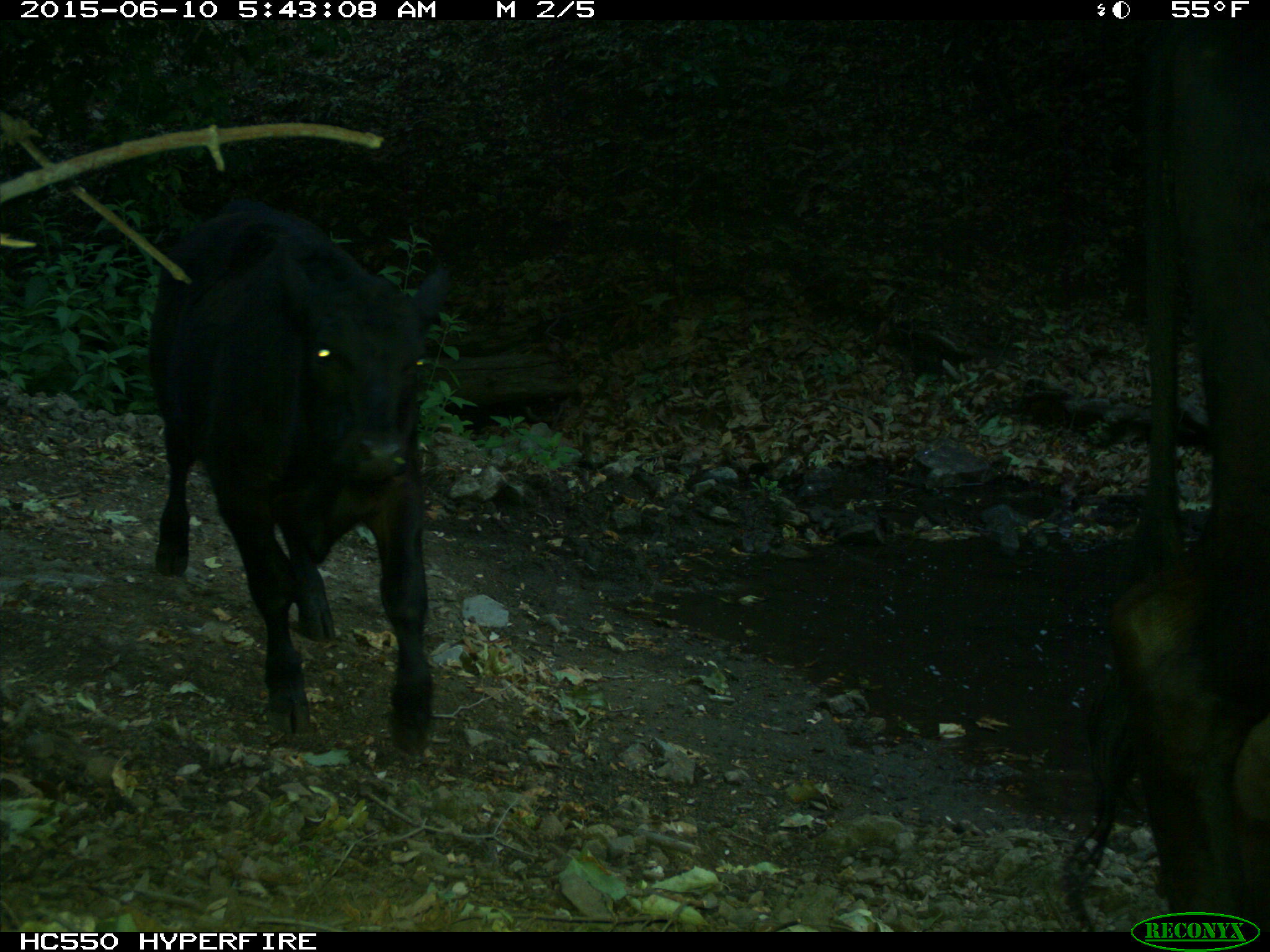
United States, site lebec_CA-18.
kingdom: Animalia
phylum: Chordata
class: Mammalia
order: Artiodactyla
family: Bovidae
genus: Bos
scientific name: Bos taurus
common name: domestic cow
Bos taurus (domestic cow).